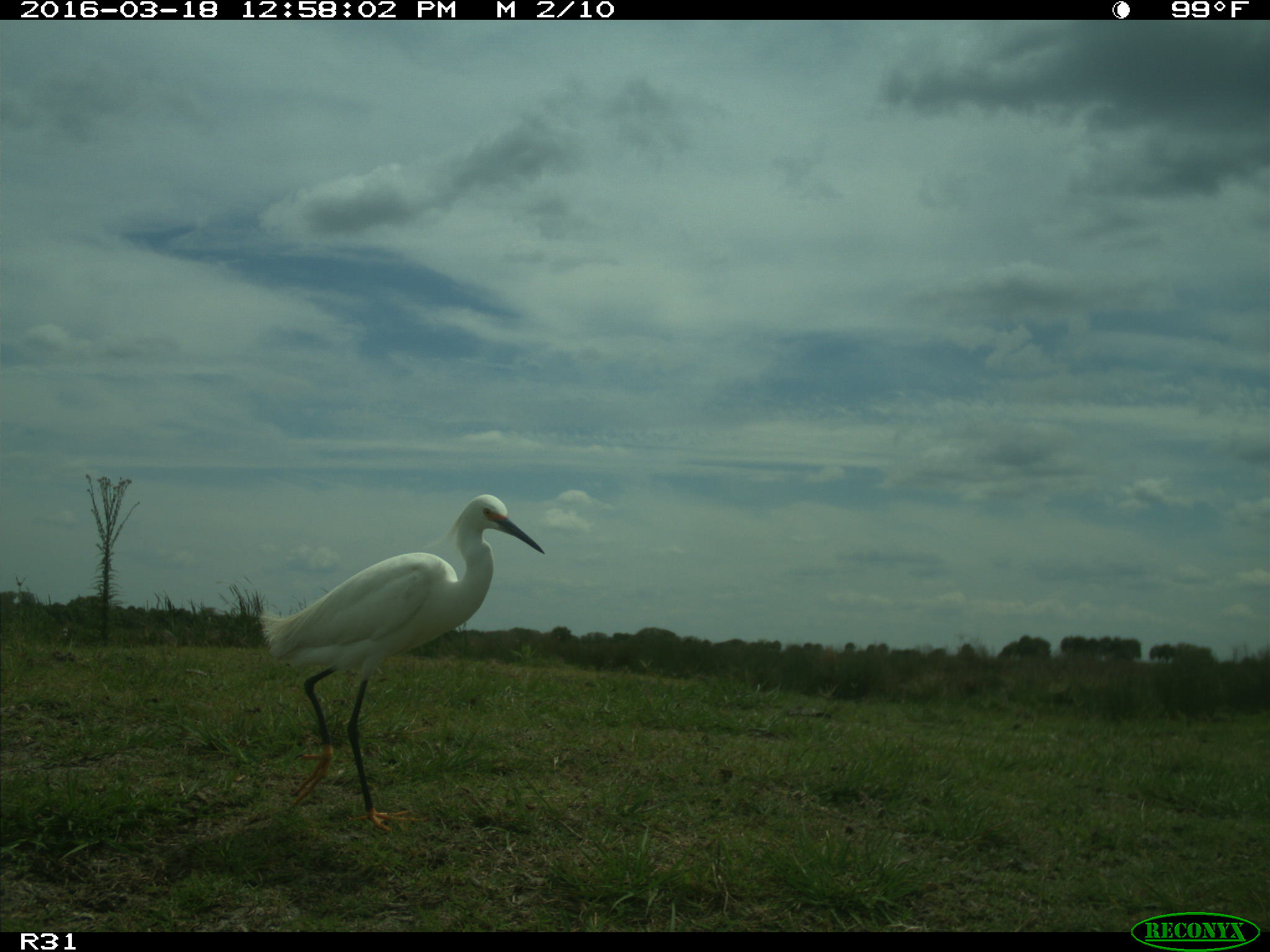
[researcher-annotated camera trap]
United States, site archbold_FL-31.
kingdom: Animalia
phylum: Chordata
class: Aves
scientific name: Aves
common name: birds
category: unidentified bird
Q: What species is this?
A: Unidentified bird (birds) (Aves).